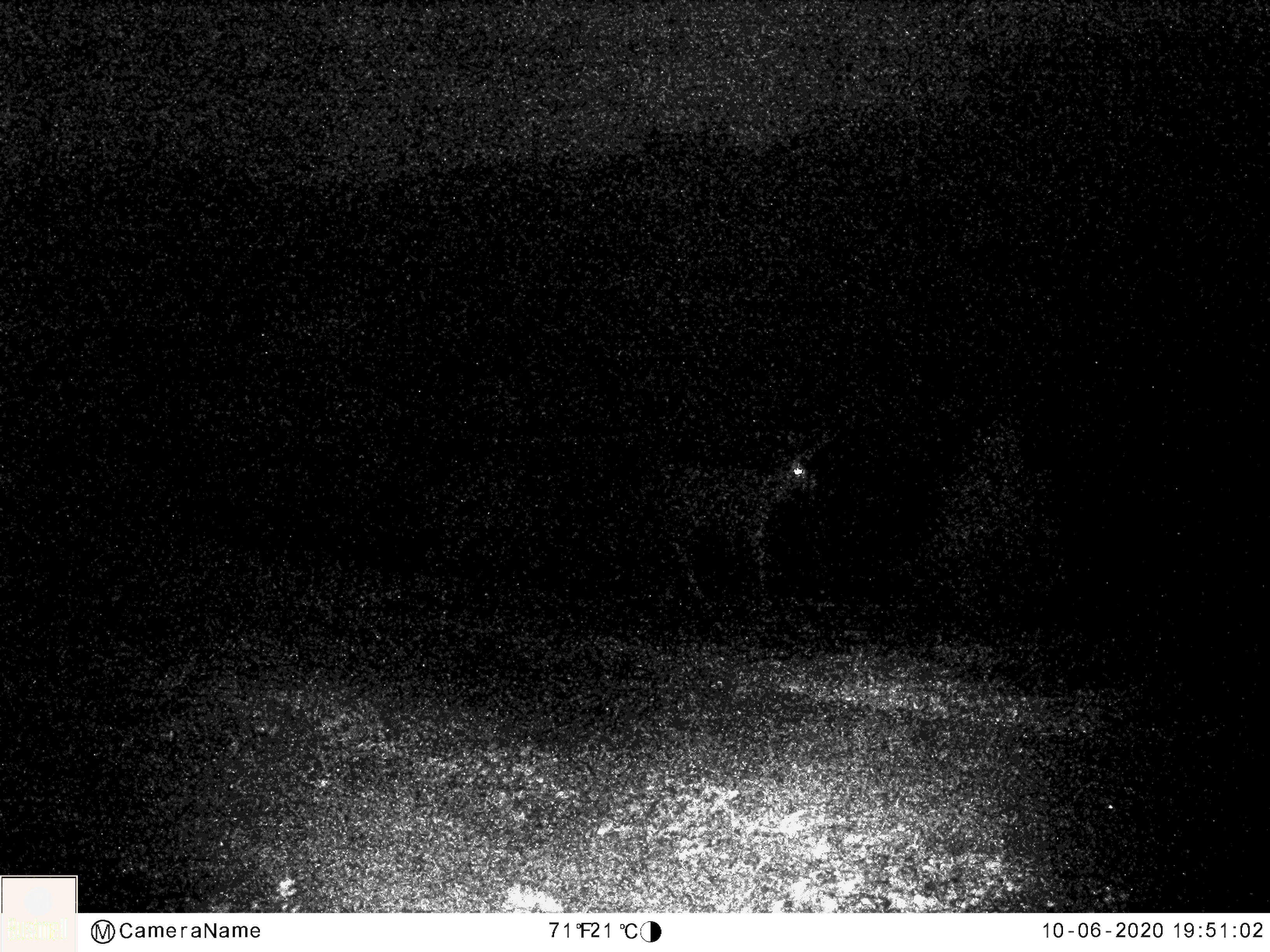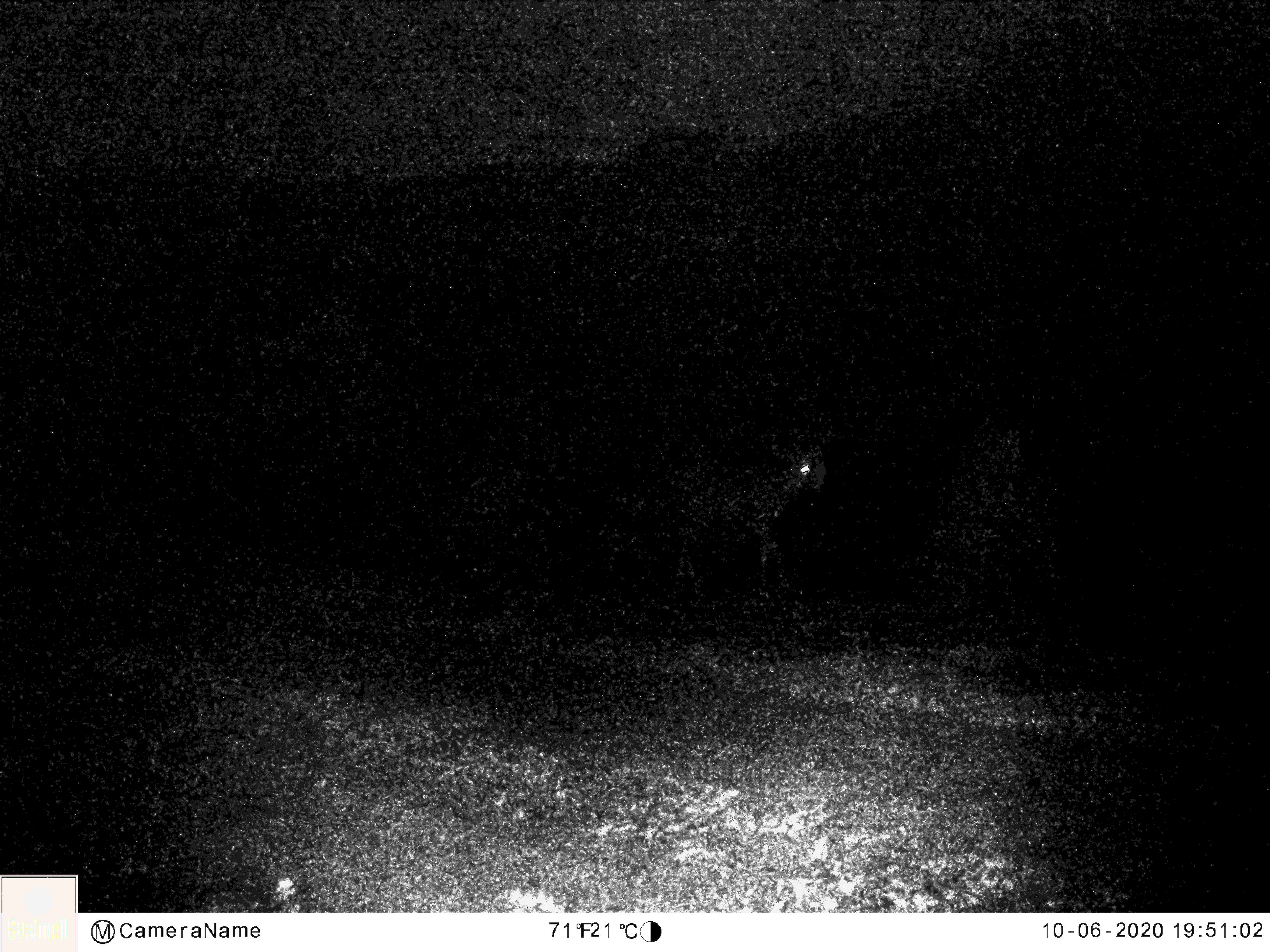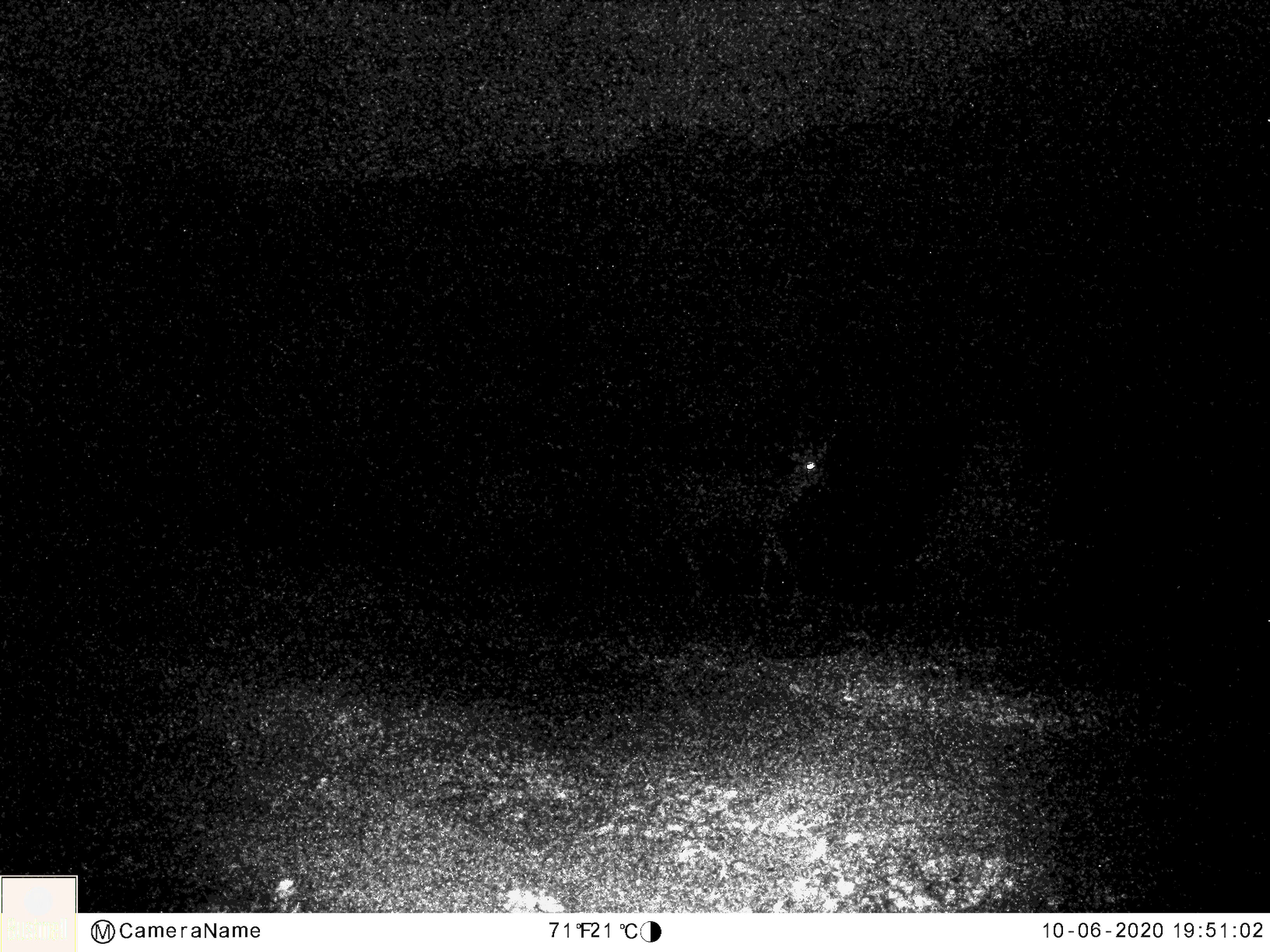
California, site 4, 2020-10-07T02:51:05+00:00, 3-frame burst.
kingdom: Animalia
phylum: Chordata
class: Mammalia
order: Artiodactyla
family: Cervidae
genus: Odocoileus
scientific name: Odocoileus hemionus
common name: mule deer